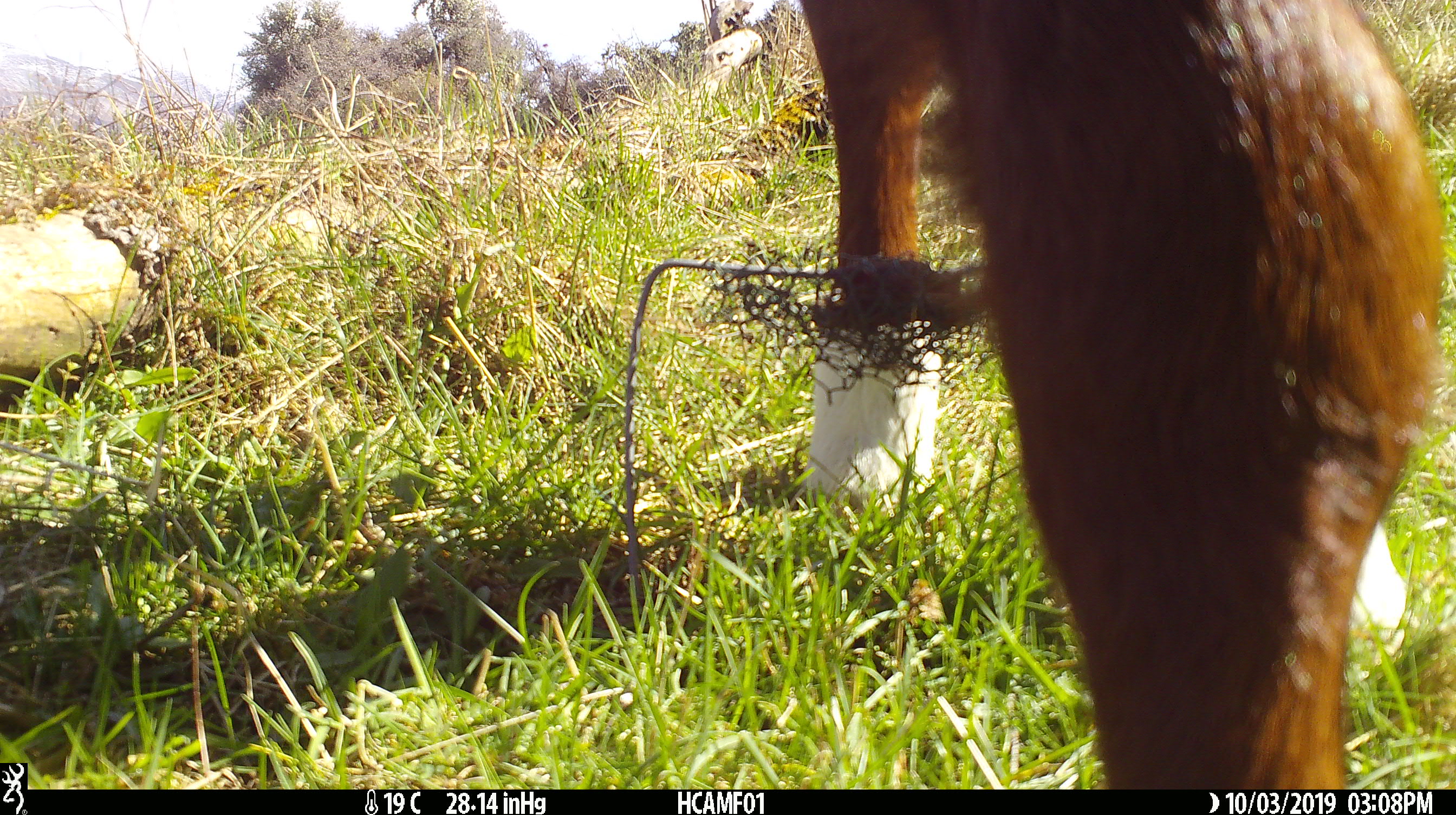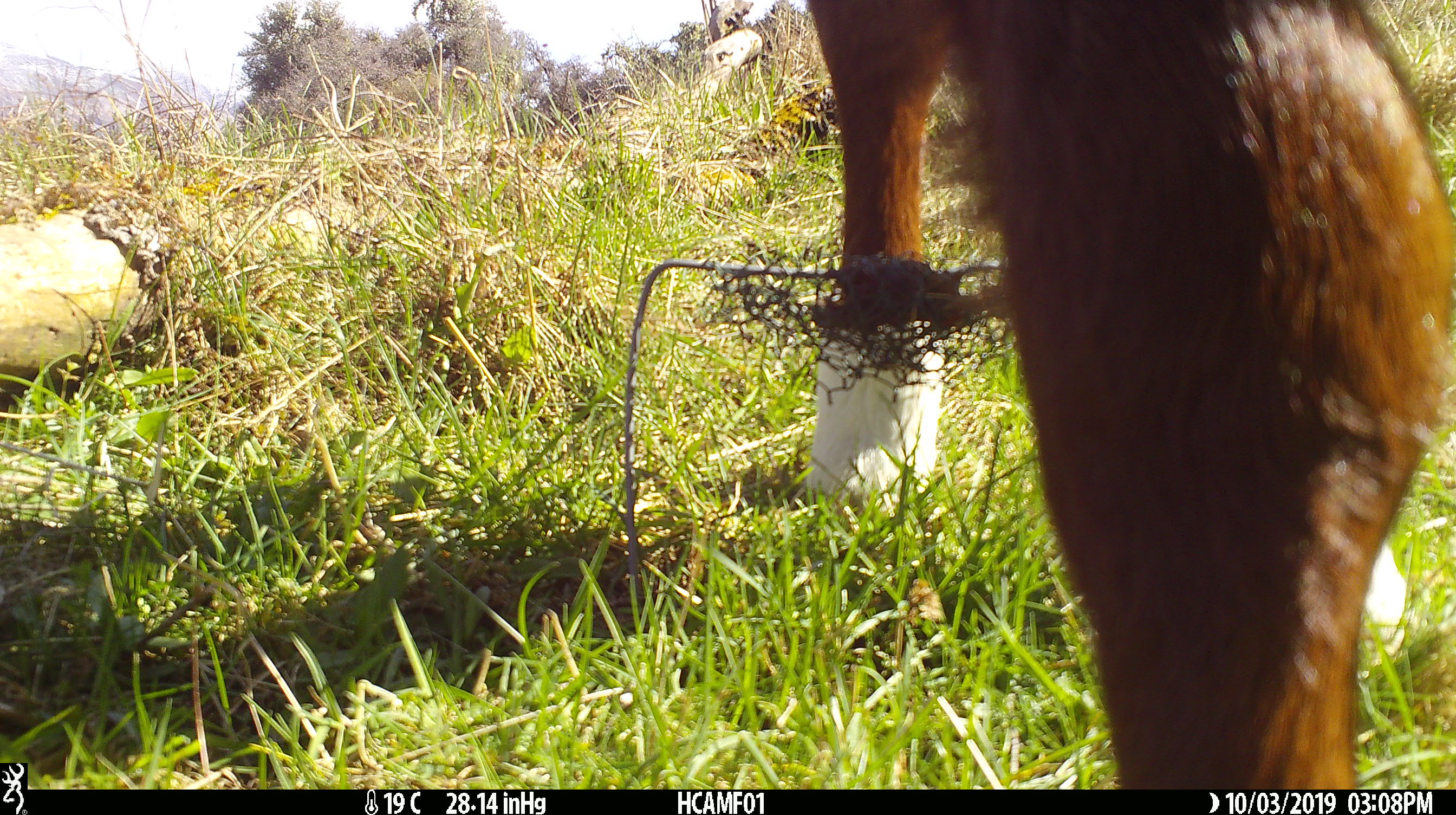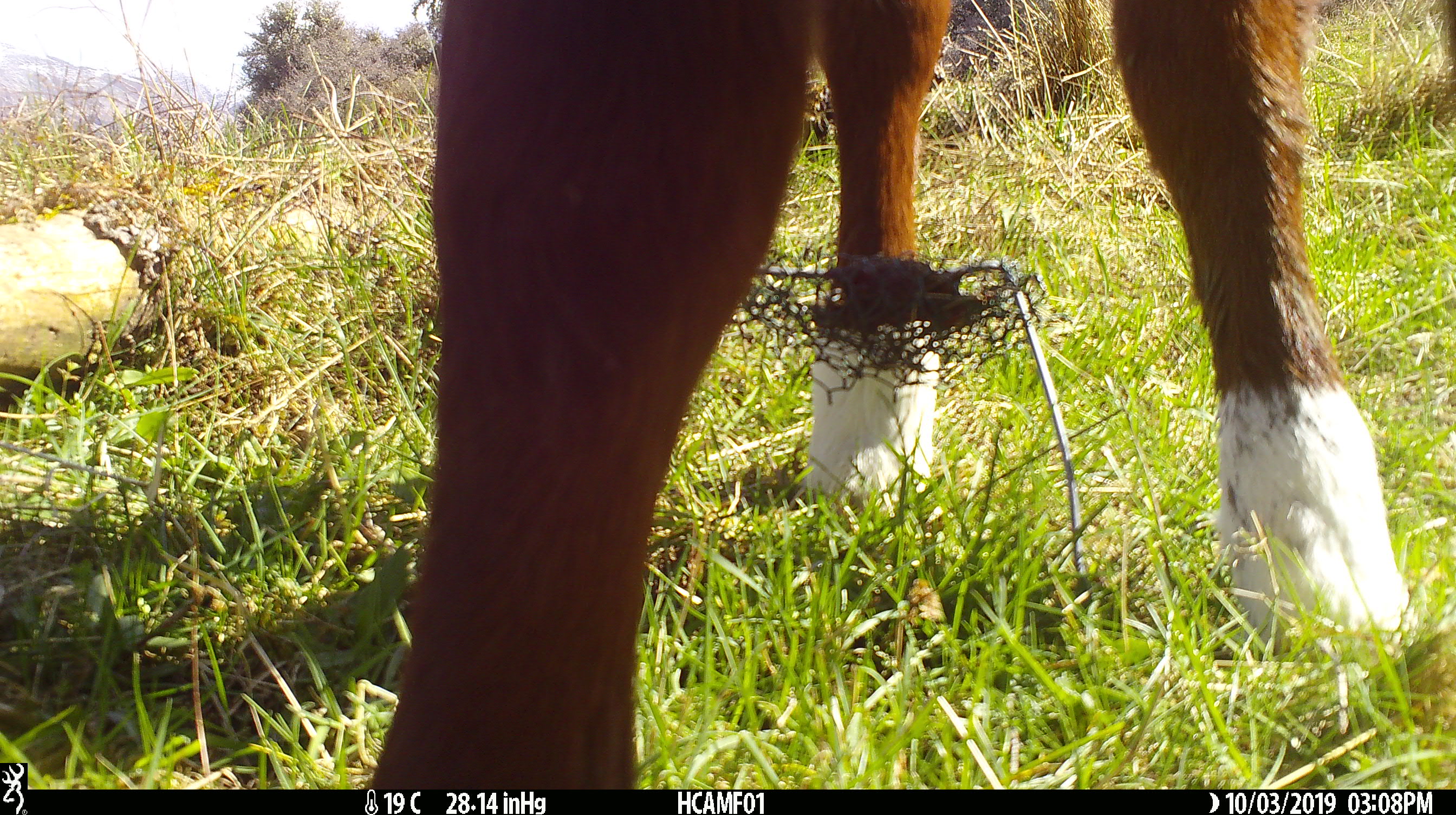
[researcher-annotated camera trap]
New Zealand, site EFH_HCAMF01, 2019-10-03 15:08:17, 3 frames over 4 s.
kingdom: Animalia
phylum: Chordata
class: Mammalia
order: Artiodactyla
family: Bovidae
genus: Bos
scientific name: Bos taurus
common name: domestic cow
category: cow